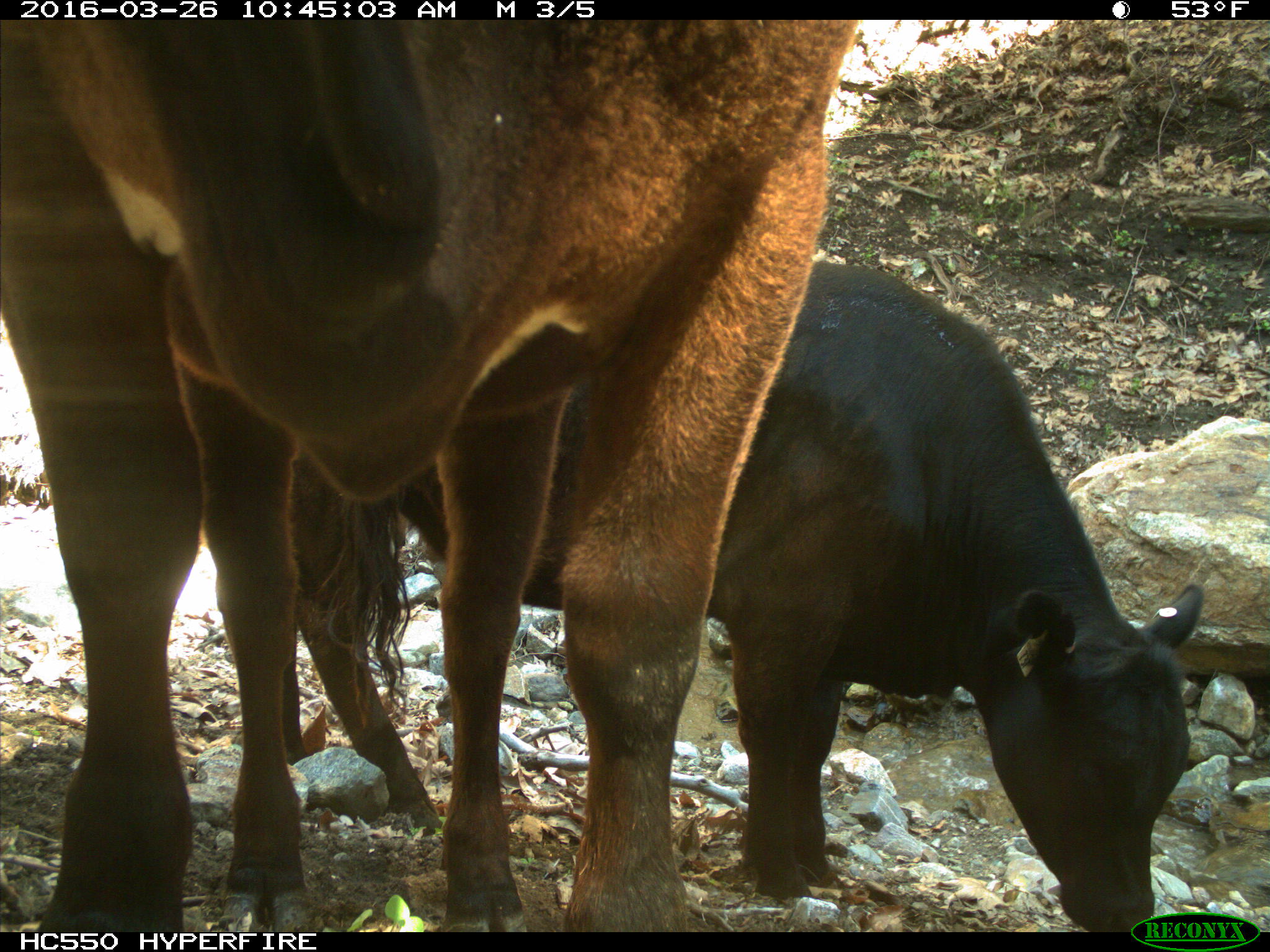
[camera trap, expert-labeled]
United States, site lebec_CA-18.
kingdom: Animalia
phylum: Chordata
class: Mammalia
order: Artiodactyla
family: Bovidae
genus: Bos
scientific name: Bos taurus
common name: domestic cow